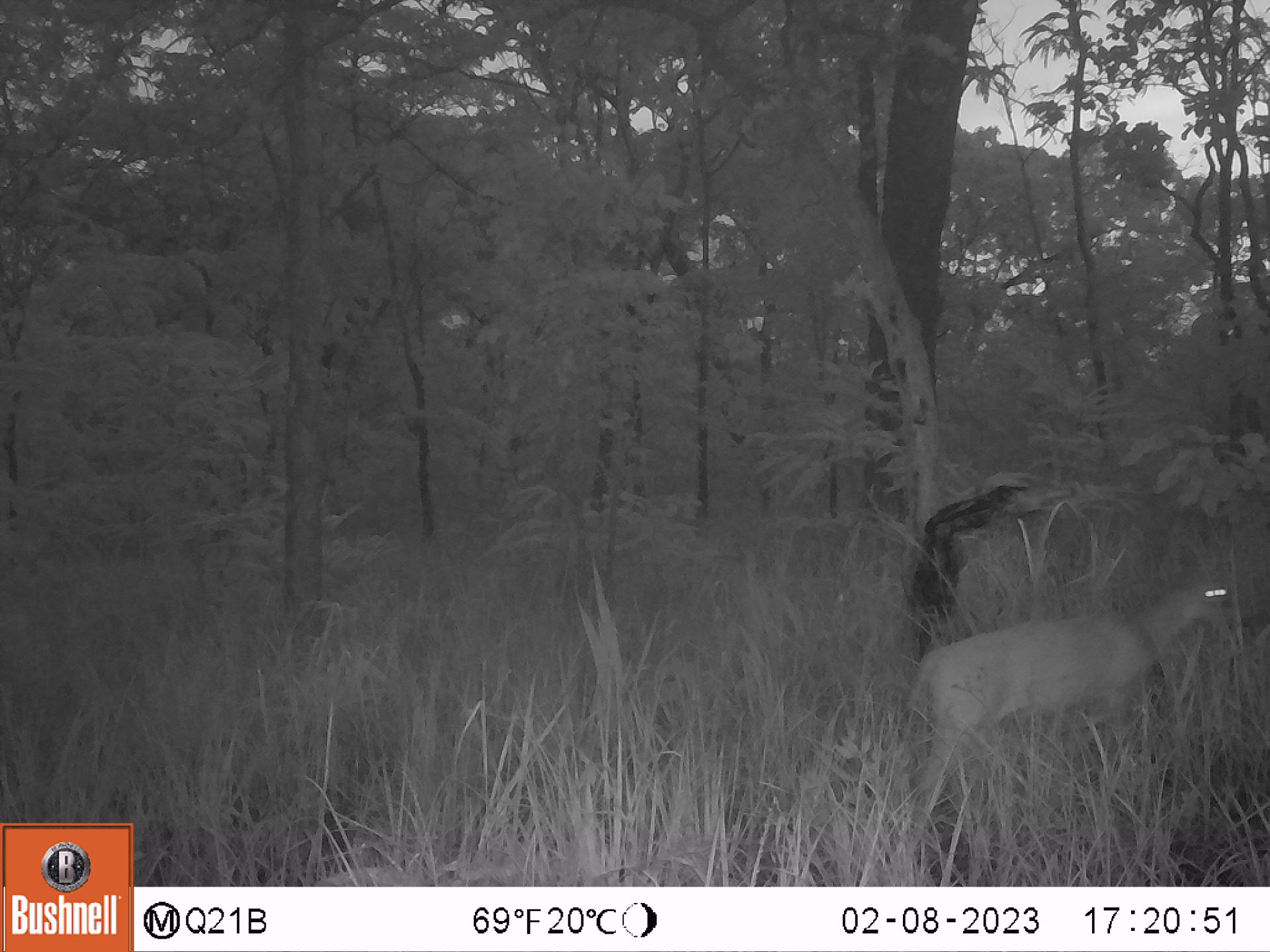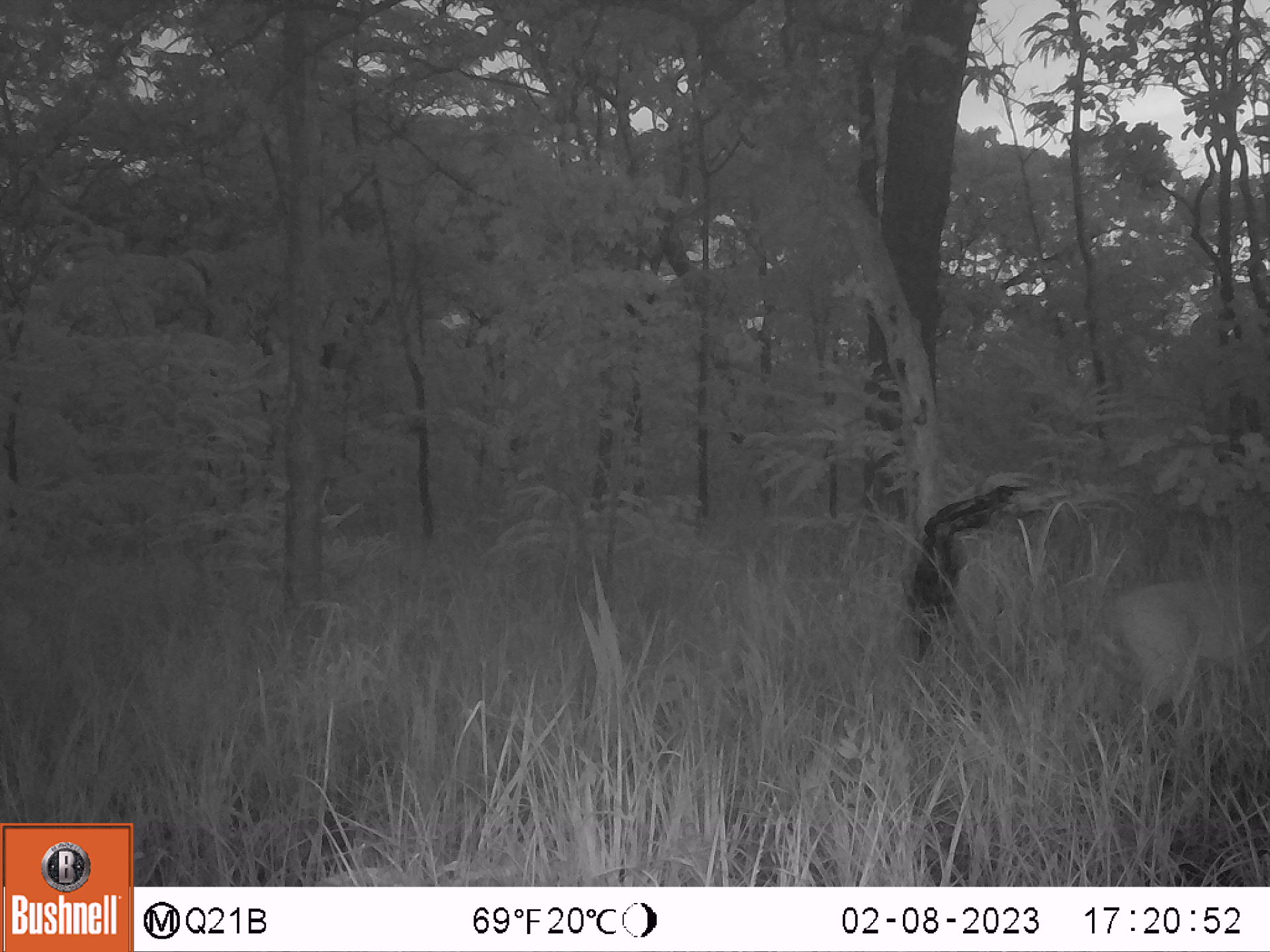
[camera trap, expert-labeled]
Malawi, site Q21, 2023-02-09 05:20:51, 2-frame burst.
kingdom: Animalia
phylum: Chordata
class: Mammalia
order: Artiodactyla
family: Bovidae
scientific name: Antilopinae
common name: small antelope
Small antelope (Antilopinae), count 1.